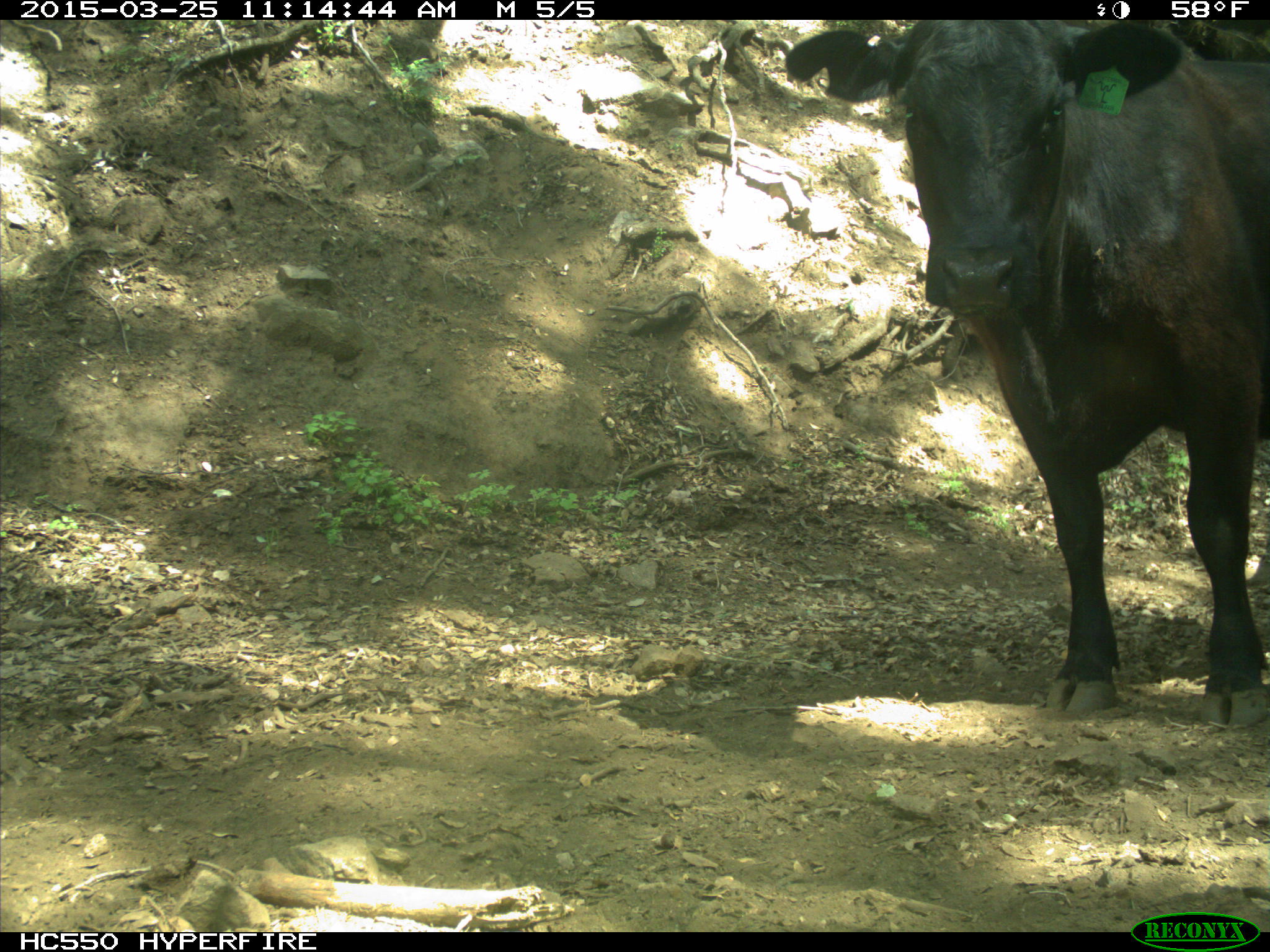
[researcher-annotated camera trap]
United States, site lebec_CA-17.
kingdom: Animalia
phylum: Chordata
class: Mammalia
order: Artiodactyla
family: Bovidae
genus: Bos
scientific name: Bos taurus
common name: domestic cow